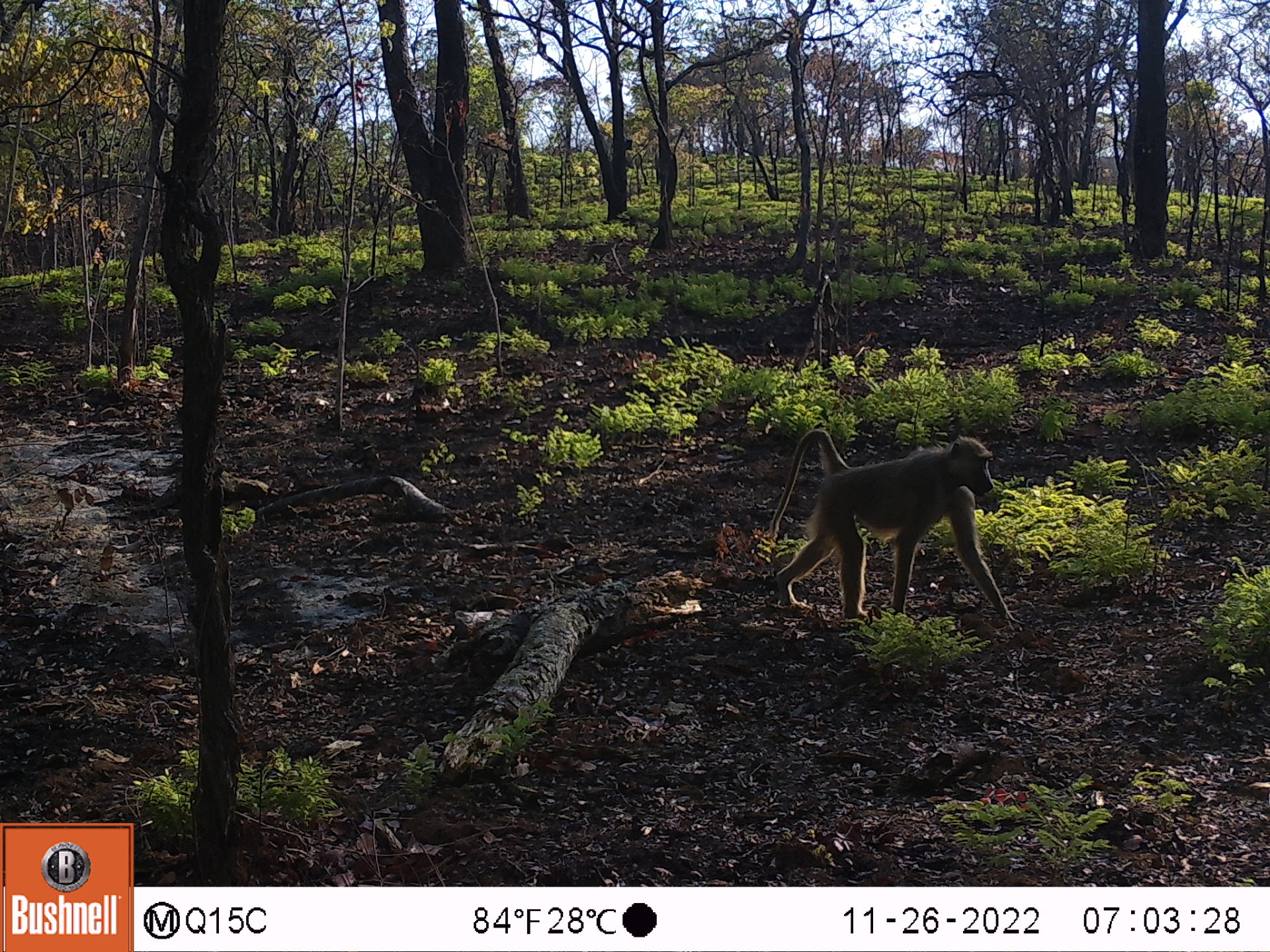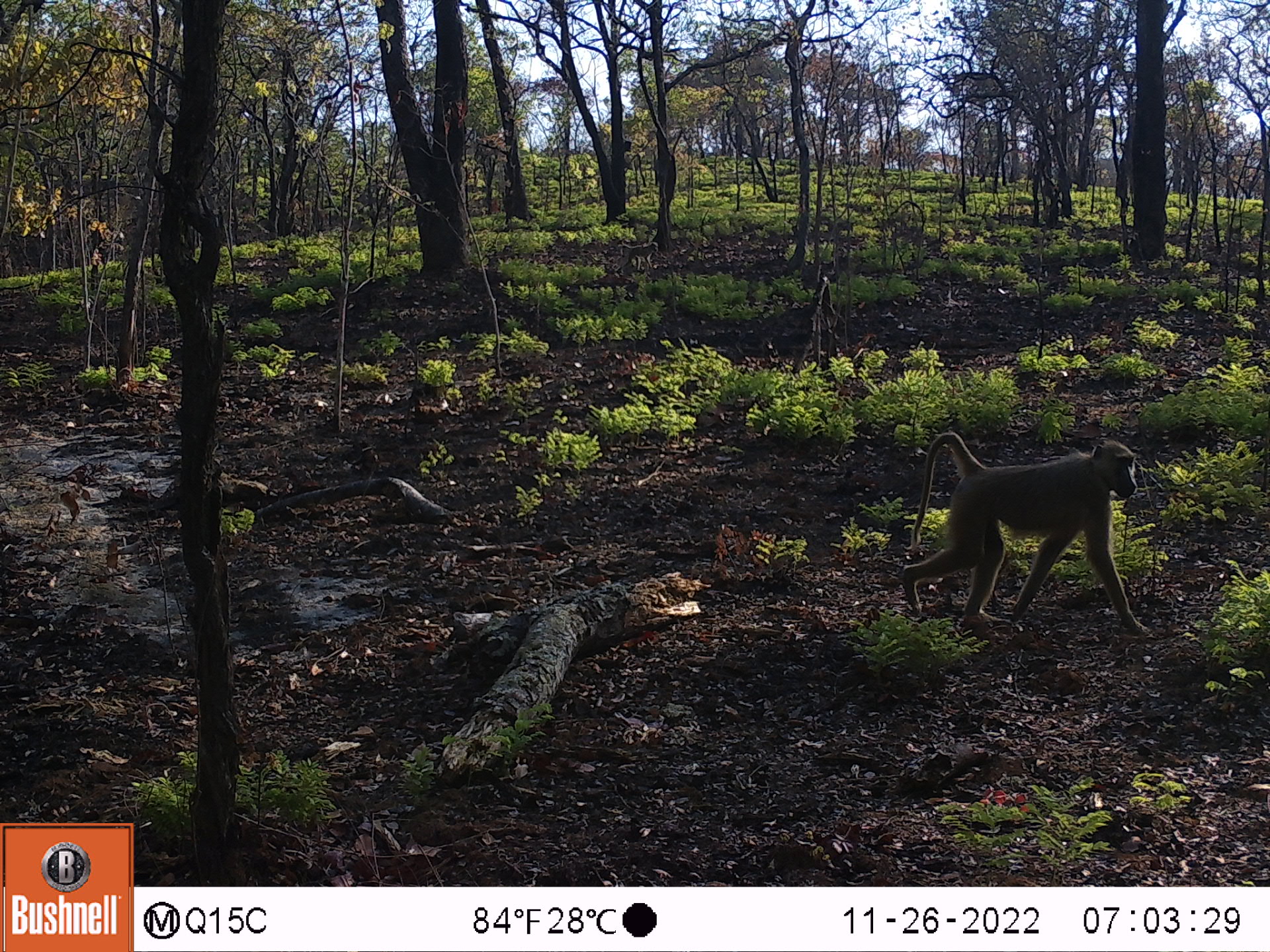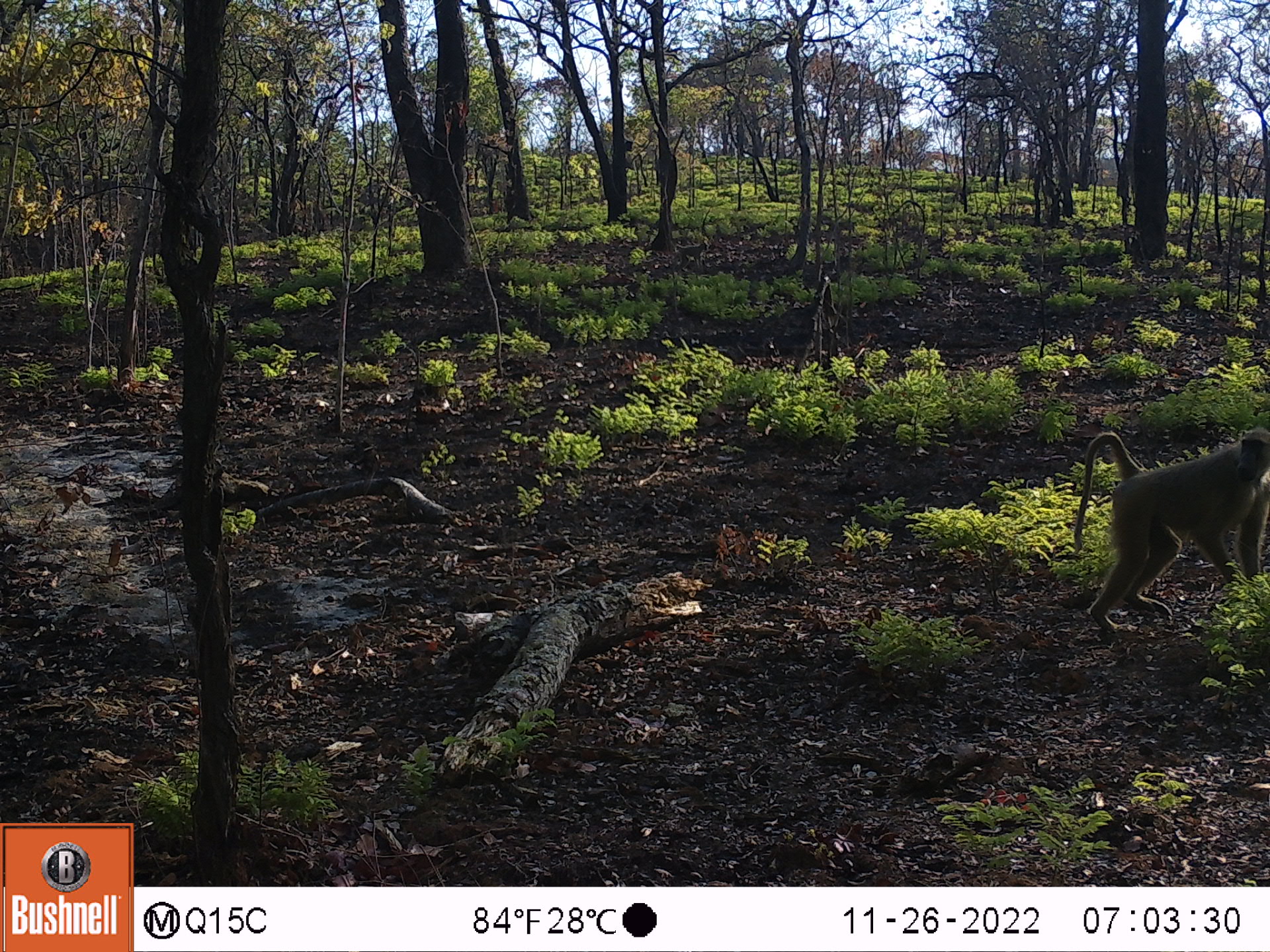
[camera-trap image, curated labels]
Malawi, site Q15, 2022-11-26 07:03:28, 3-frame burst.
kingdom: Animalia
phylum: Chordata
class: Mammalia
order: Primates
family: Cercopithecidae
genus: Papio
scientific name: Papio cynocephalus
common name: yellow baboon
Yellow baboon (Papio cynocephalus), count 1.